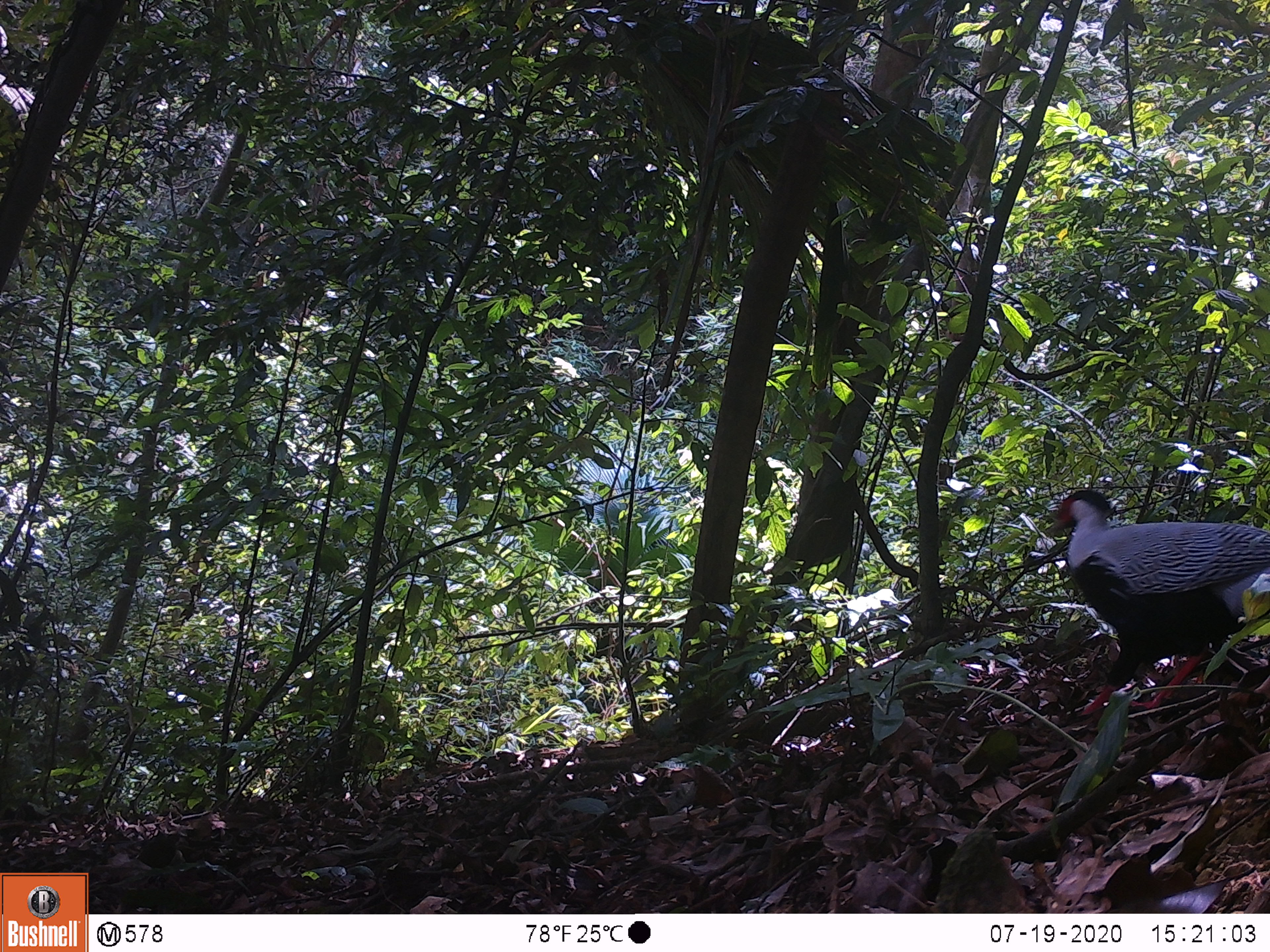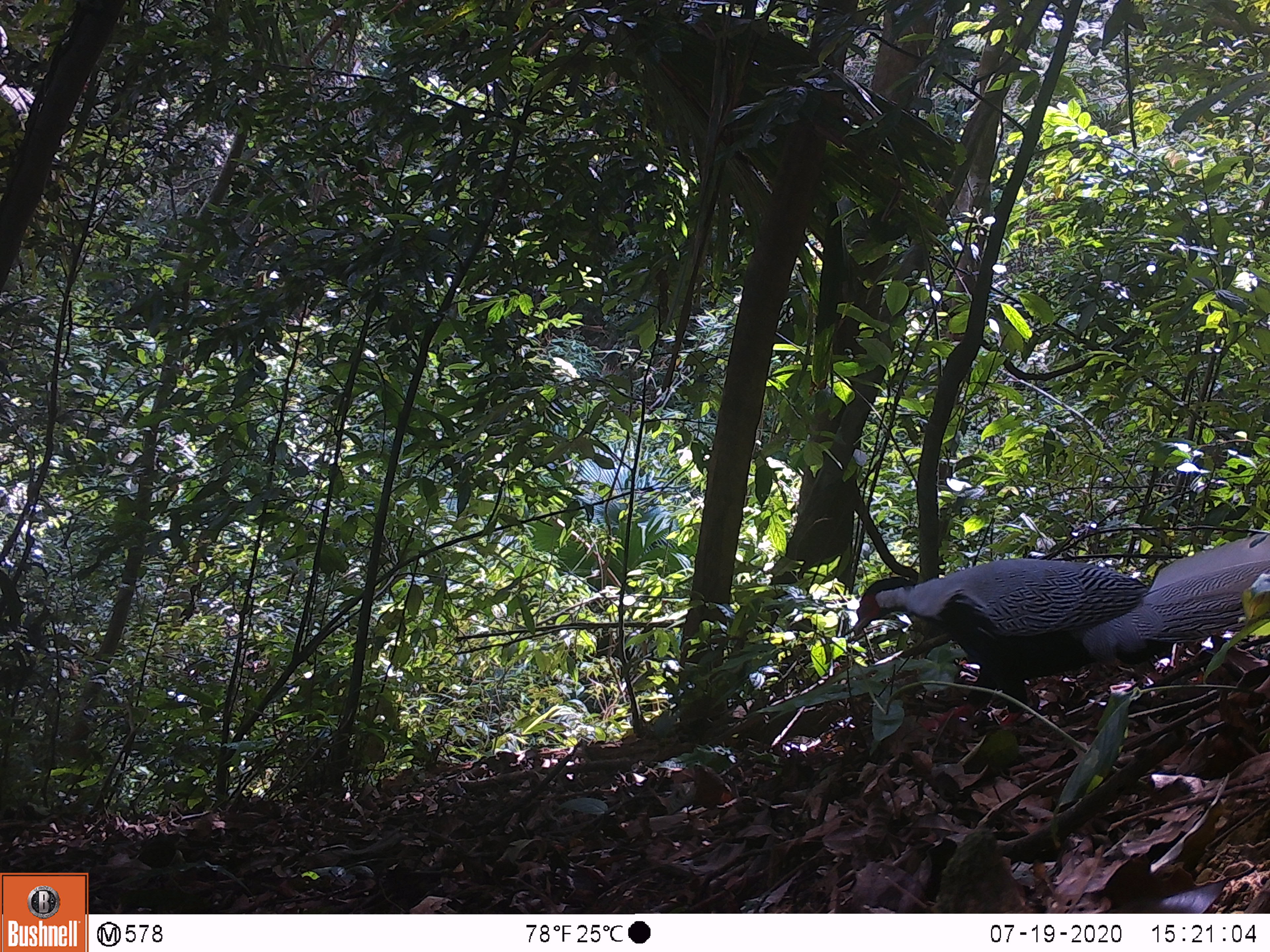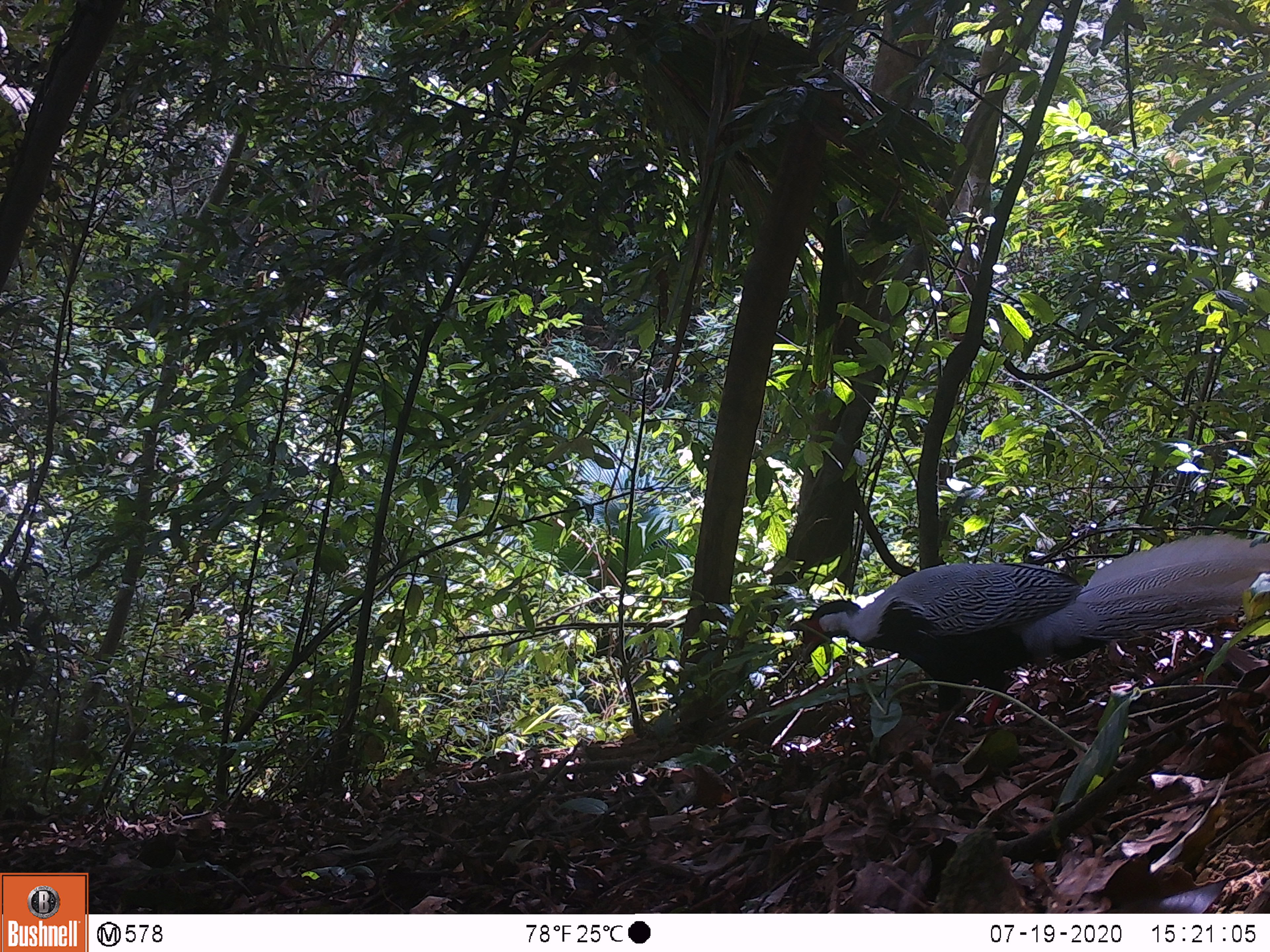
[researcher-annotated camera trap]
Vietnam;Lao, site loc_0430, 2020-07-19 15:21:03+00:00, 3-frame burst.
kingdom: Animalia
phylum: Chordata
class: Aves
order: Galliformes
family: Phasianidae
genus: Lophura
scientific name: Lophura nycthemera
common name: silver pheasant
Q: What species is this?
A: Silver pheasant (Lophura nycthemera).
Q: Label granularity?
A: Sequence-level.